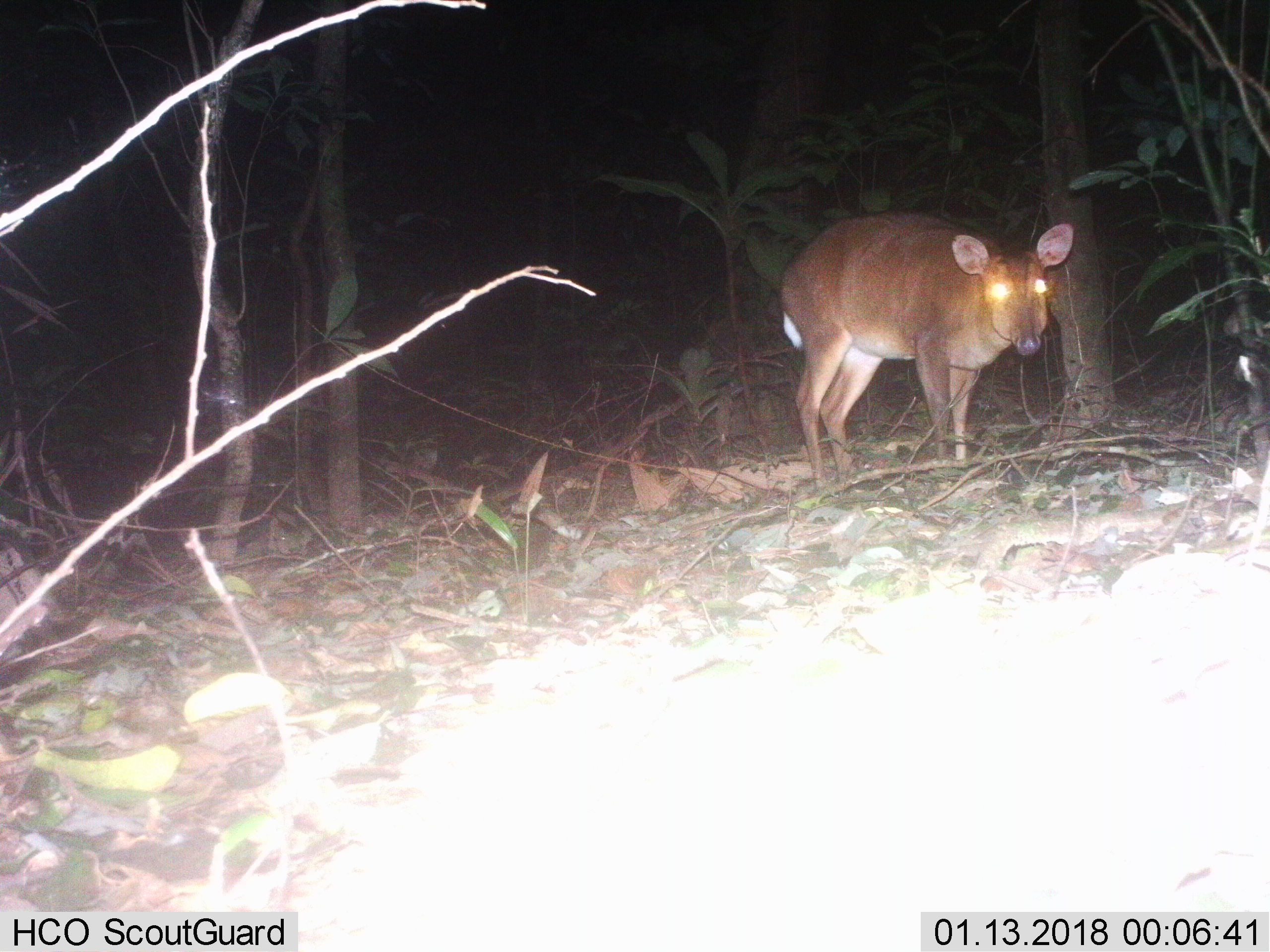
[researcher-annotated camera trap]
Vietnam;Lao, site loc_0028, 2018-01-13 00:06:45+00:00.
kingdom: Animalia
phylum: Chordata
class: Mammalia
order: Artiodactyla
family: Cervidae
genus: Muntiacus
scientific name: Muntiacus vuquangensis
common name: large-antlered muntjac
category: large antlered muntjac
Large antlered muntjac (large-antlered muntjac) (Muntiacus vuquangensis). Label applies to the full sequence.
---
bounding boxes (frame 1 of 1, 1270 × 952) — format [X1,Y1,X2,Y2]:
large antlered muntjac: [779,207,1074,492]